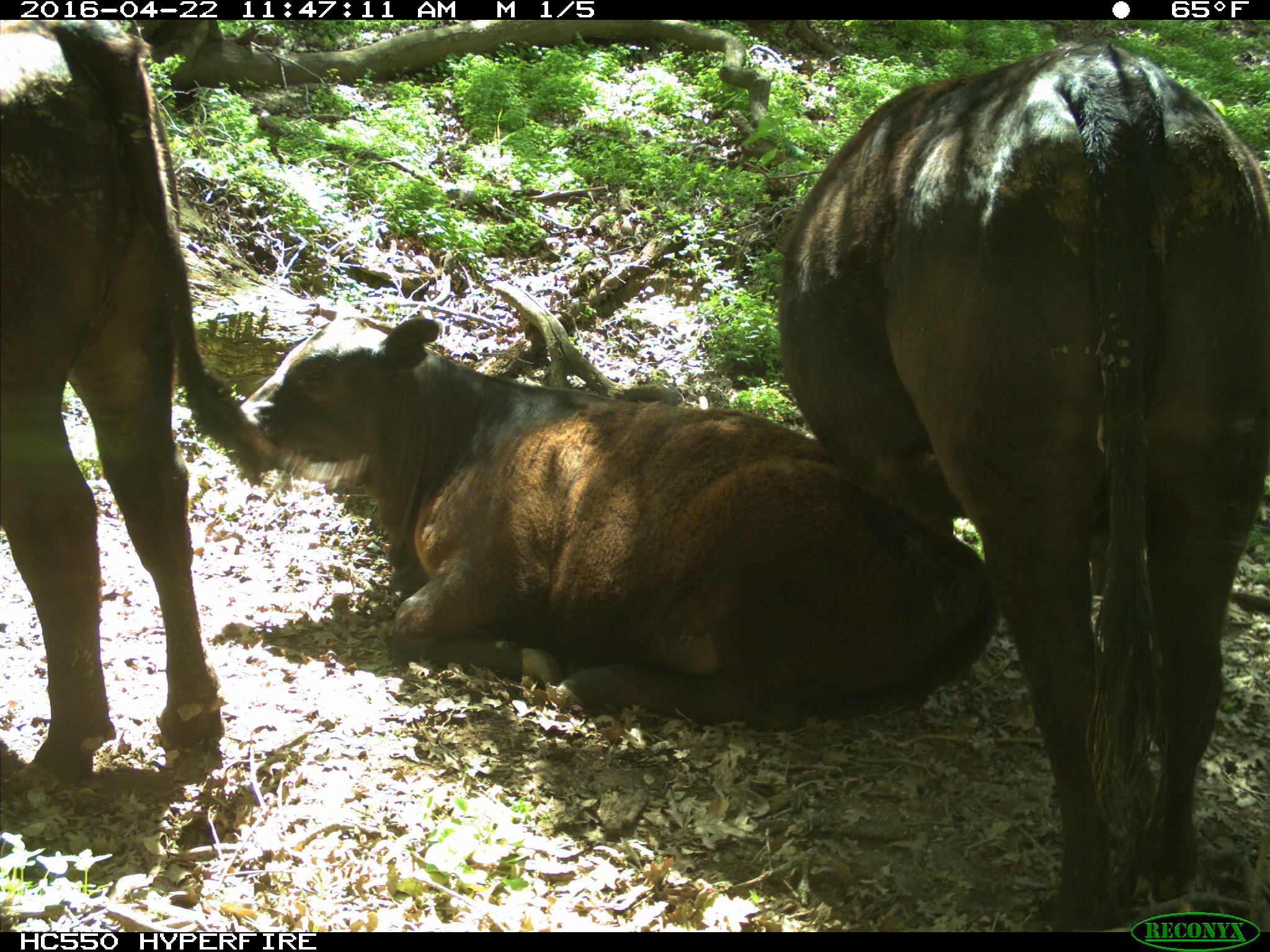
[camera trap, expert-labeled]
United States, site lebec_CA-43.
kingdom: Animalia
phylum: Chordata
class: Mammalia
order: Artiodactyla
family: Bovidae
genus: Bos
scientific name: Bos taurus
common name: domestic cow